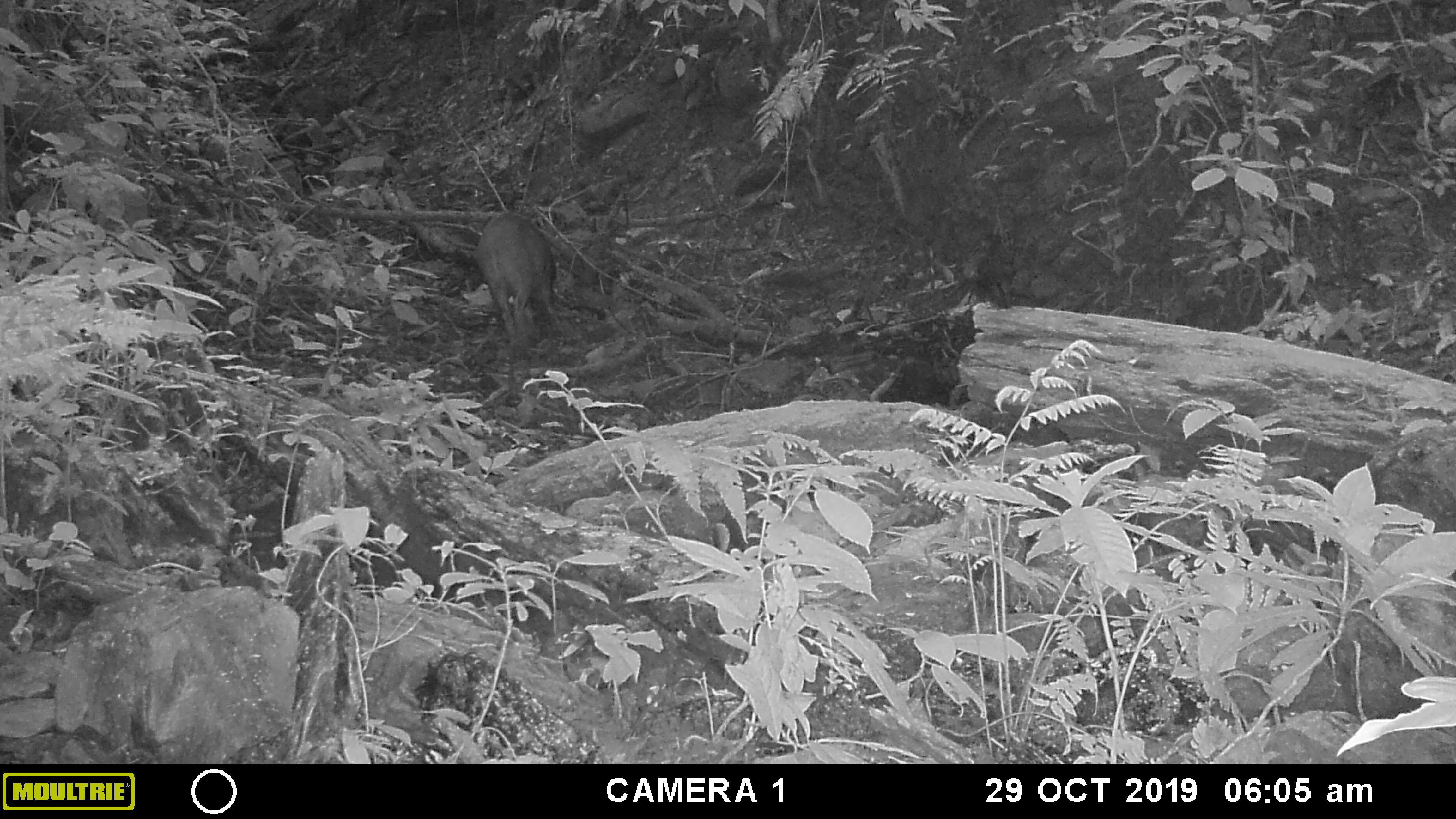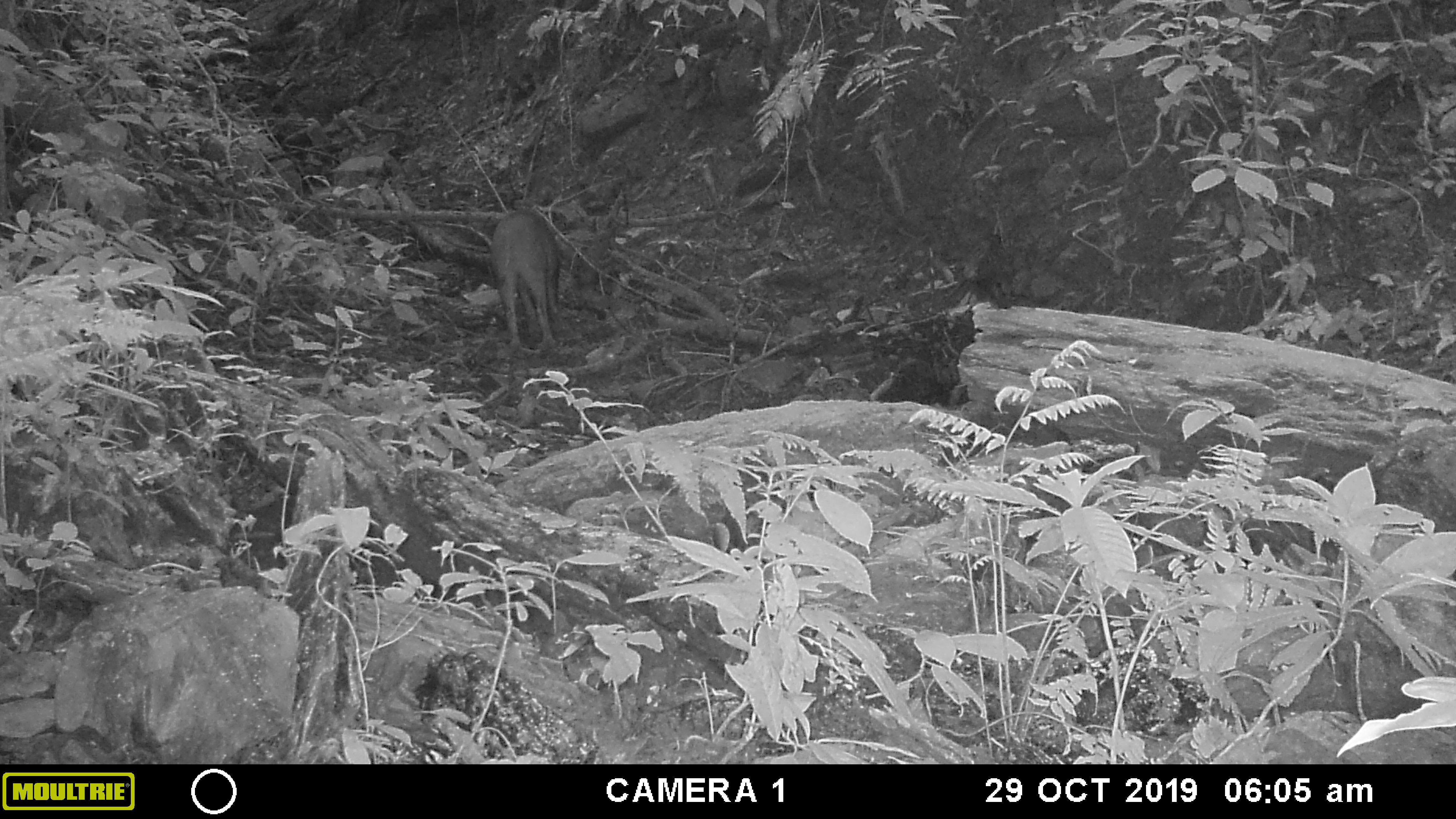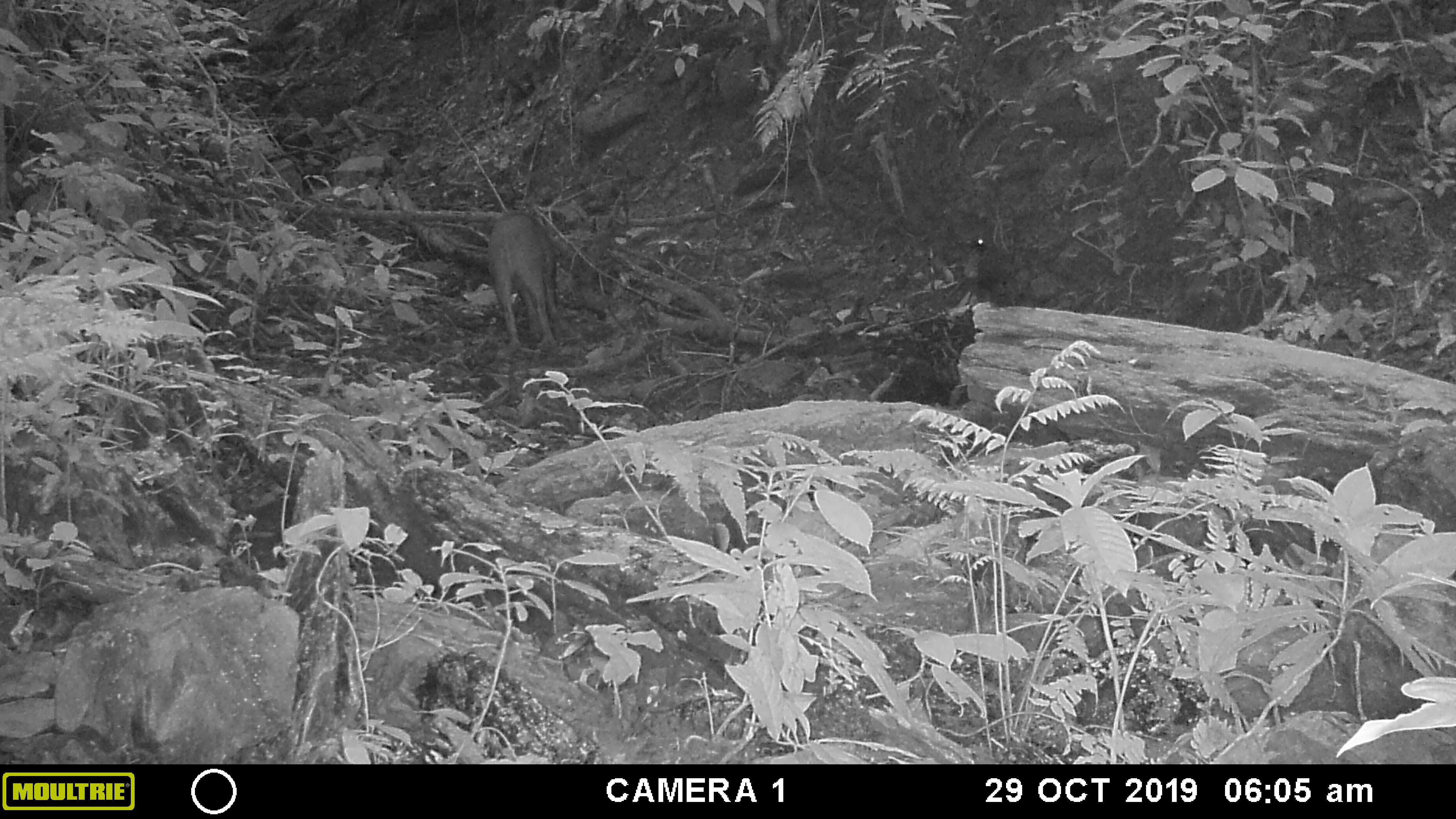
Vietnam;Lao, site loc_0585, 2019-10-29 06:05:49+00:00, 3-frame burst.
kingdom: Animalia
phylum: Chordata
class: Mammalia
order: Artiodactyla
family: Suidae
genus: Sus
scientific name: Sus scrofa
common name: eurasian wild pig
Eurasian wild pig (Sus scrofa). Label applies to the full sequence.